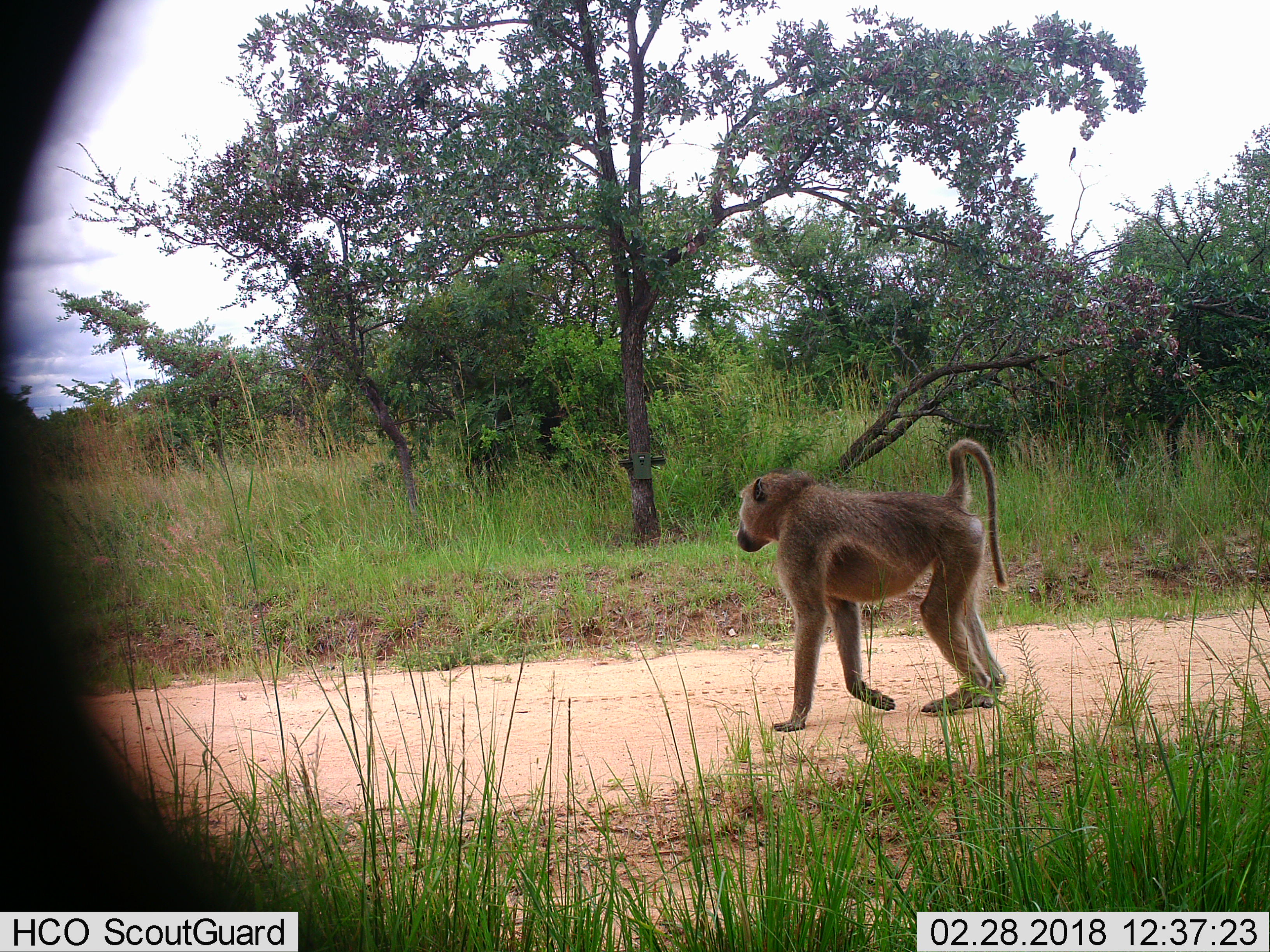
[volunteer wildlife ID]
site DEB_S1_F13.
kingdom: Animalia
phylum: Chordata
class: Mammalia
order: Primates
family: Cercopithecidae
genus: Papio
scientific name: Papio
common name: baboon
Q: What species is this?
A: Baboon (Papio).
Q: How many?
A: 1.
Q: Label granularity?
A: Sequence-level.